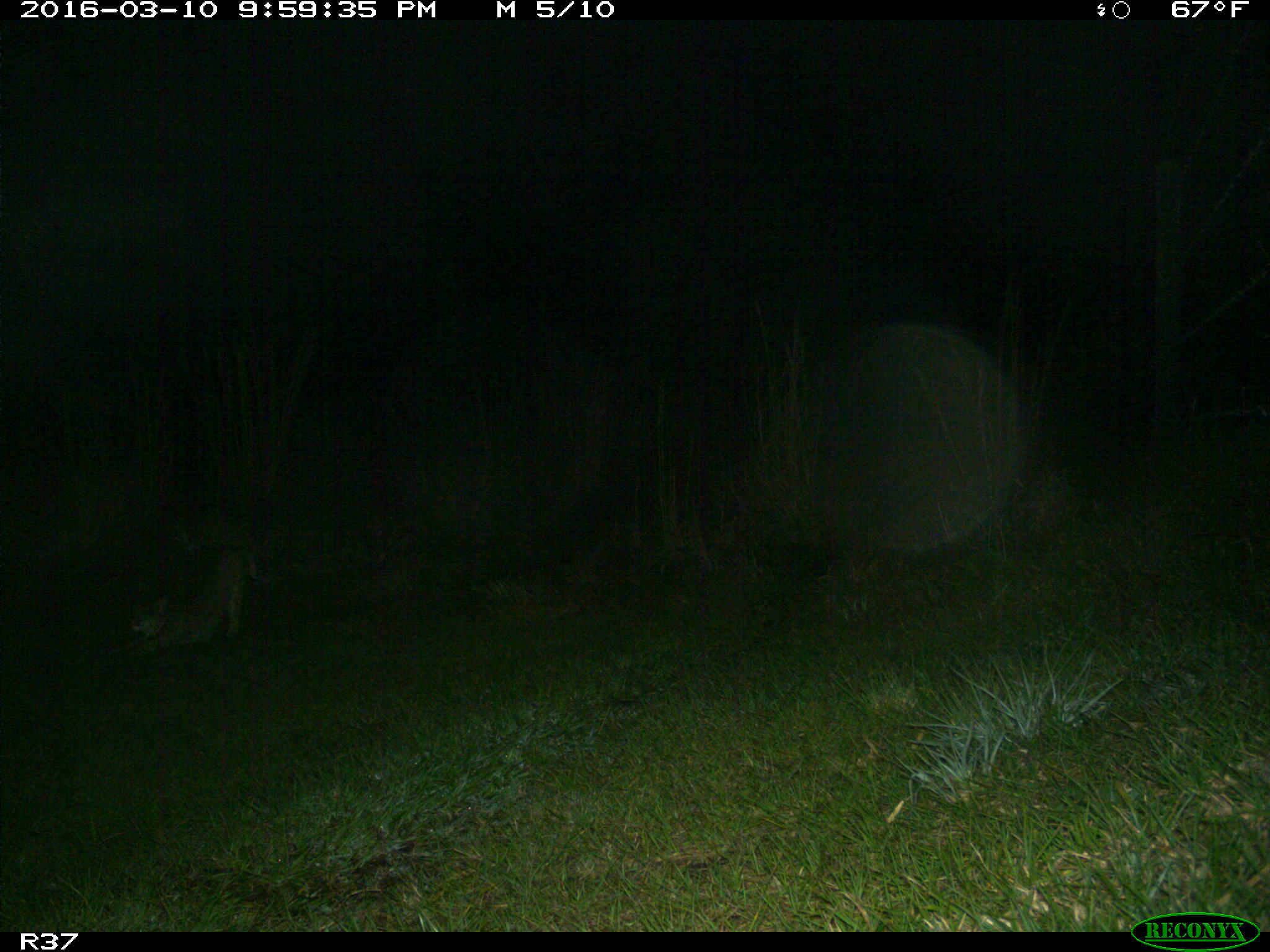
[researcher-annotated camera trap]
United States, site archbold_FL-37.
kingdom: Animalia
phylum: Chordata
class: Mammalia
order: Carnivora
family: Felidae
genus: Lynx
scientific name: Lynx rufus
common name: bobcat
Lynx rufus (bobcat).